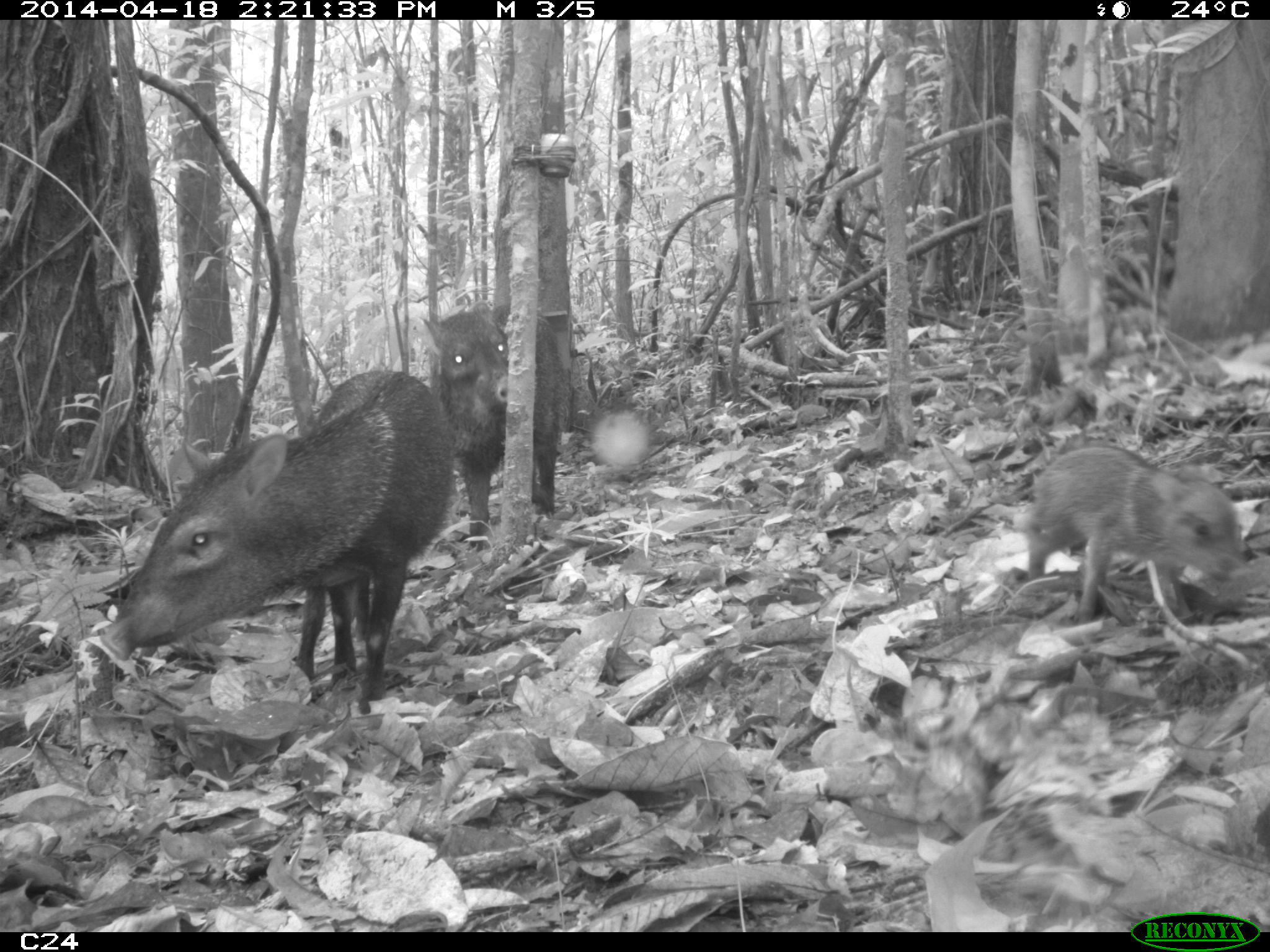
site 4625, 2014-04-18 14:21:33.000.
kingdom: Animalia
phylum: Chordata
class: Mammalia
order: Artiodactyla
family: Tayassuidae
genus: Pecari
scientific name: Pecari tajacu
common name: collared peccary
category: tayassu tajacu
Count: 5.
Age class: adult.